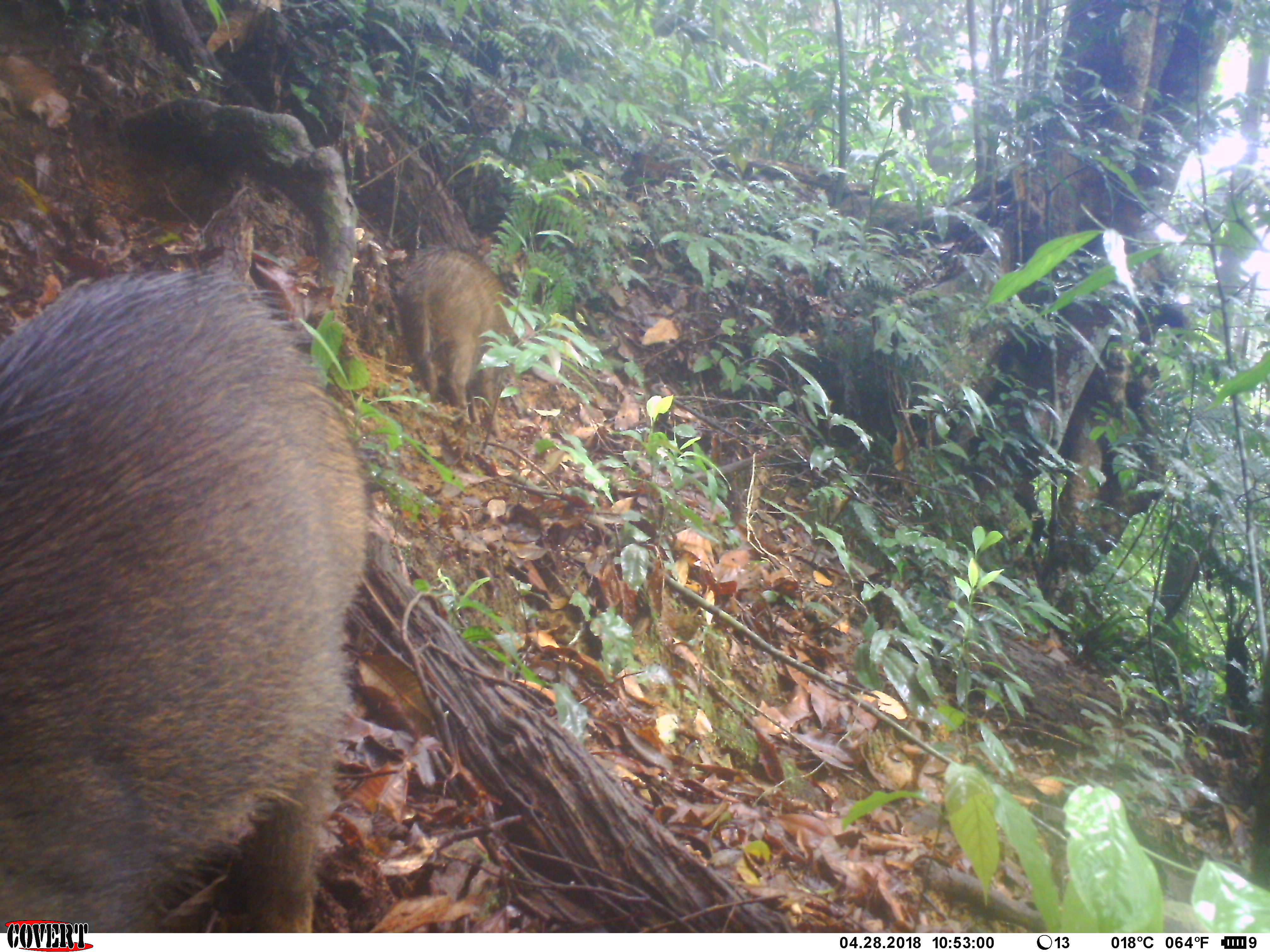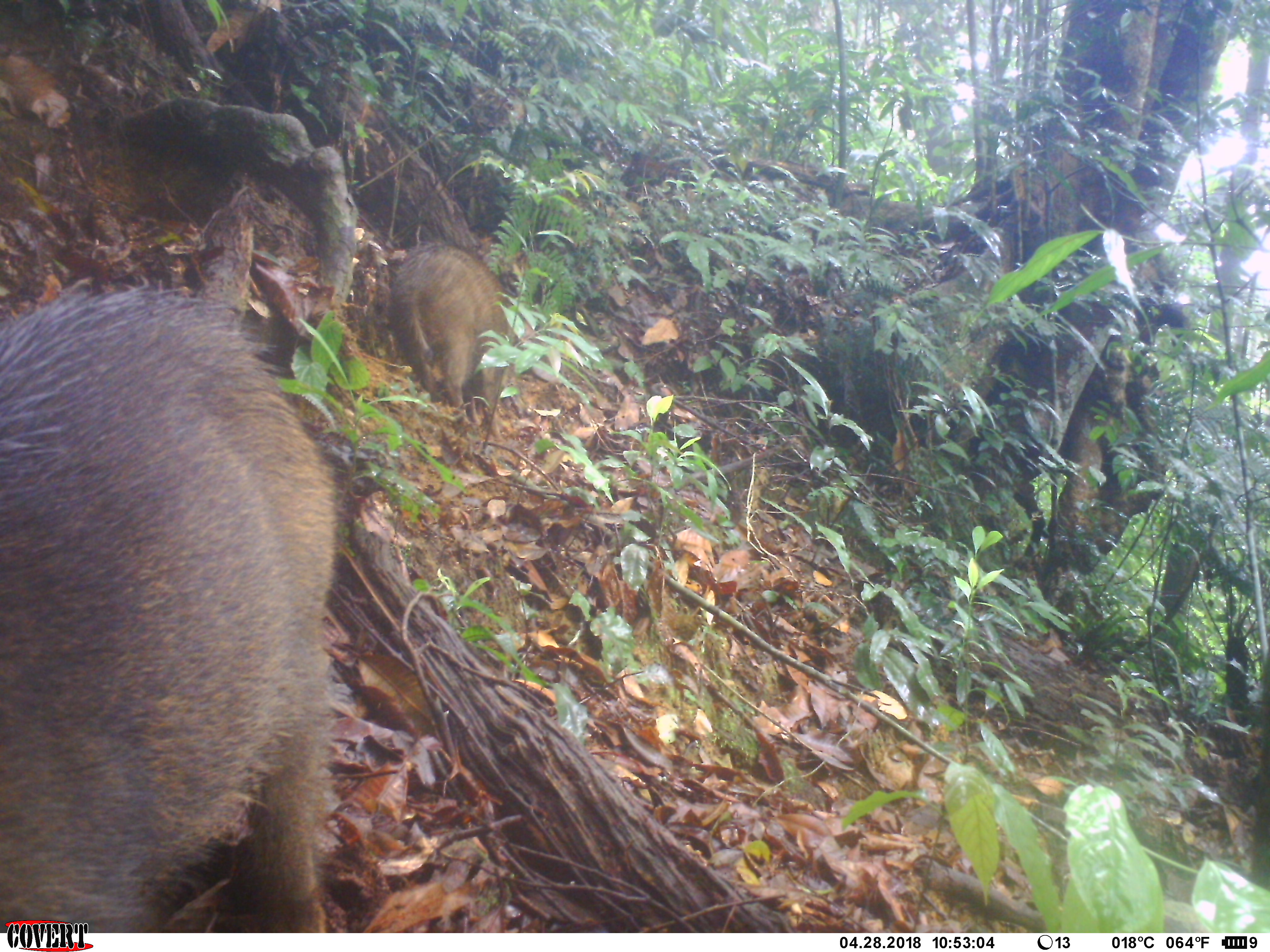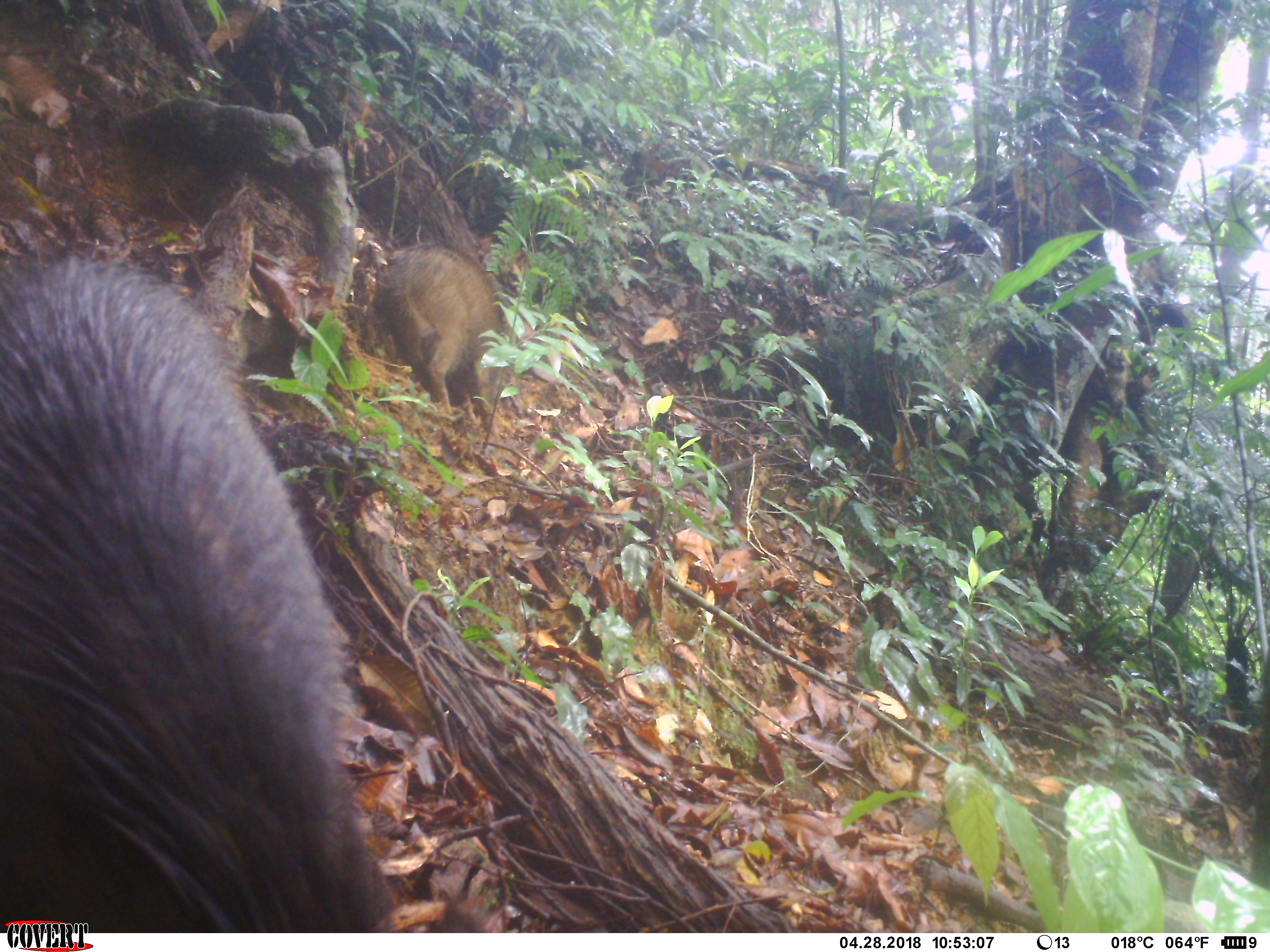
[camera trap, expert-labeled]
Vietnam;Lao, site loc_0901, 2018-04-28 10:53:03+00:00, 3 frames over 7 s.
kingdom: Animalia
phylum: Chordata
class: Mammalia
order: Artiodactyla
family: Suidae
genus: Sus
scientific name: Sus scrofa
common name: eurasian wild pig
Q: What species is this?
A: Eurasian wild pig (Sus scrofa).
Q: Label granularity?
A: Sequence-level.